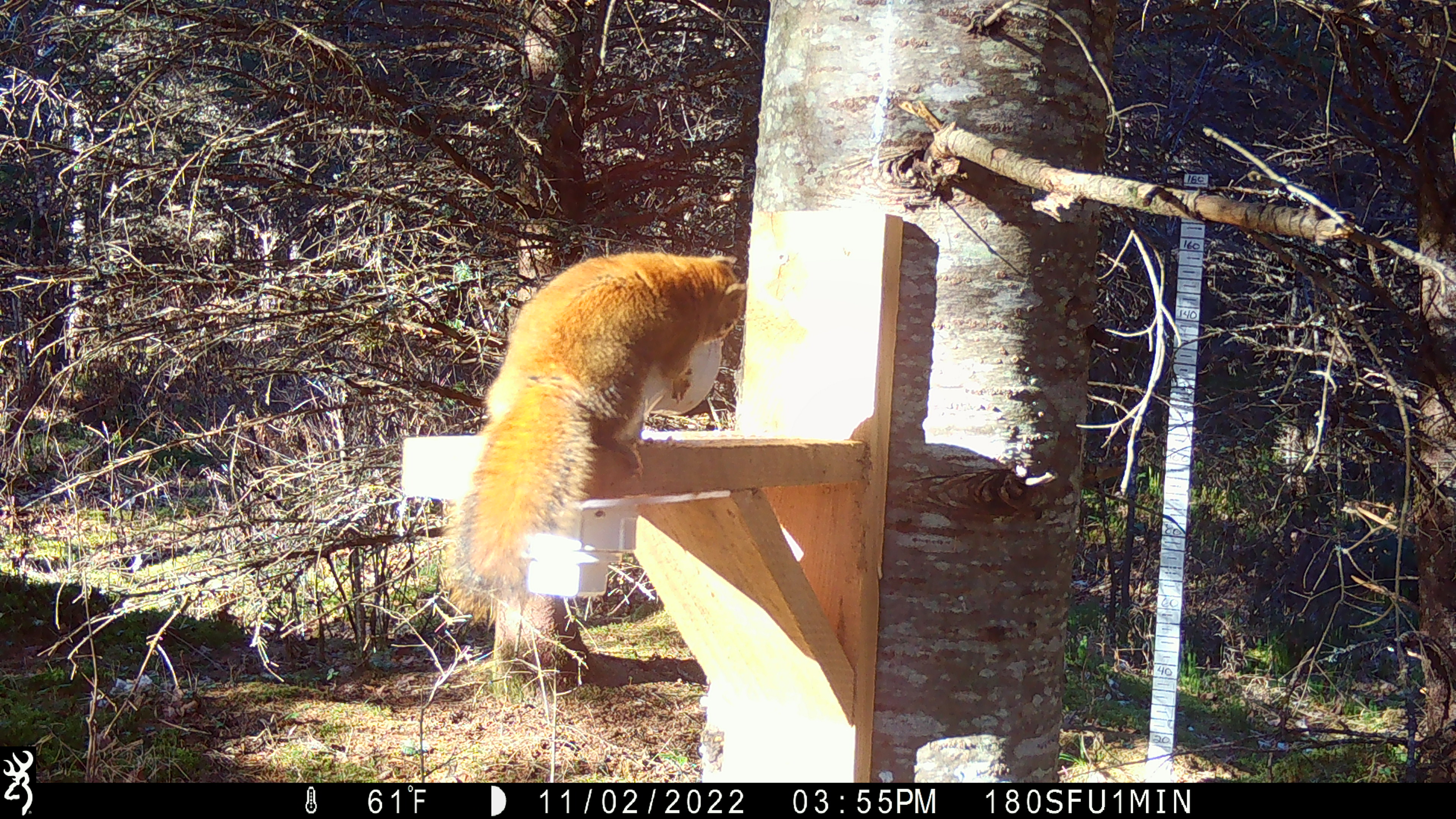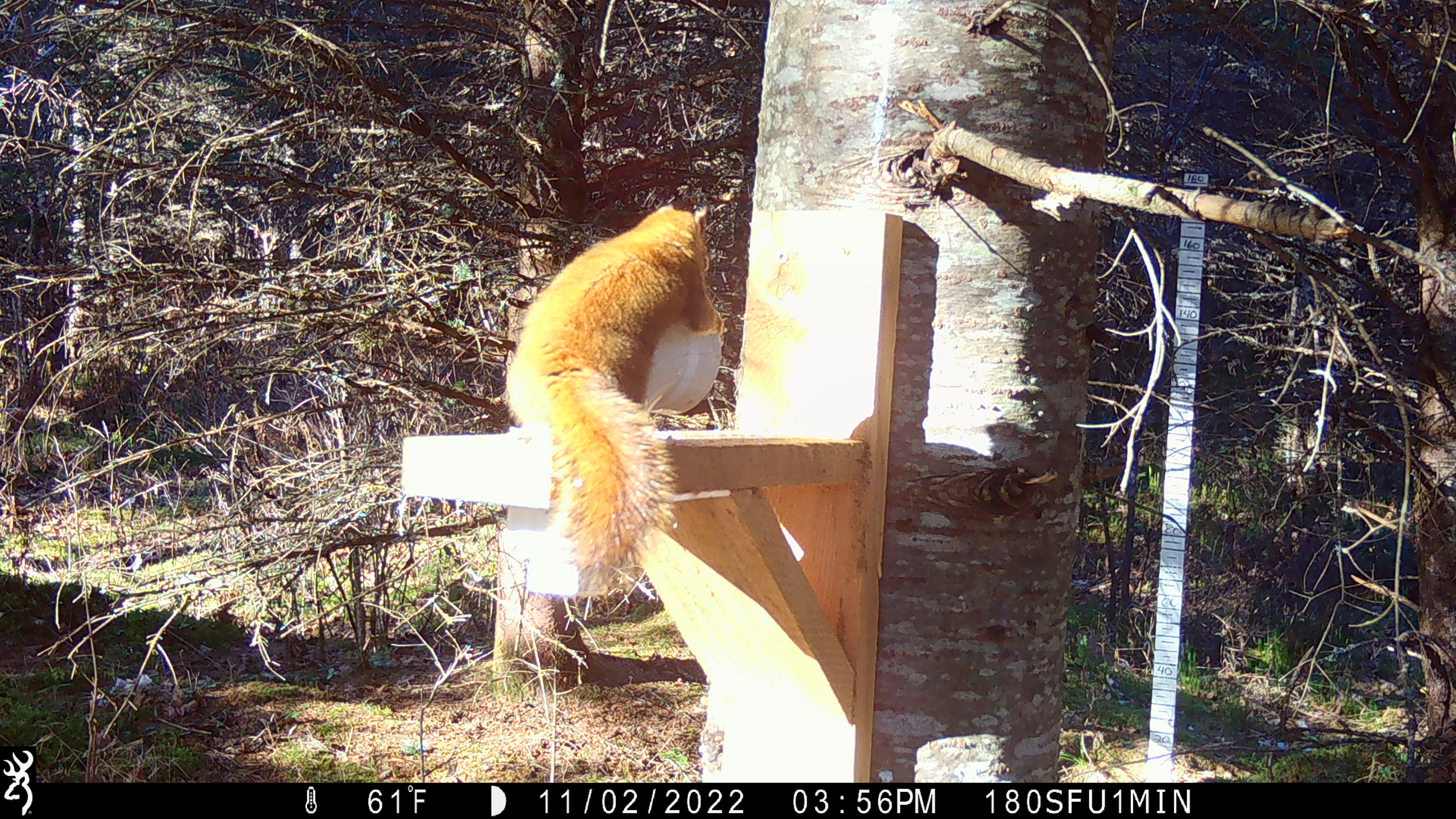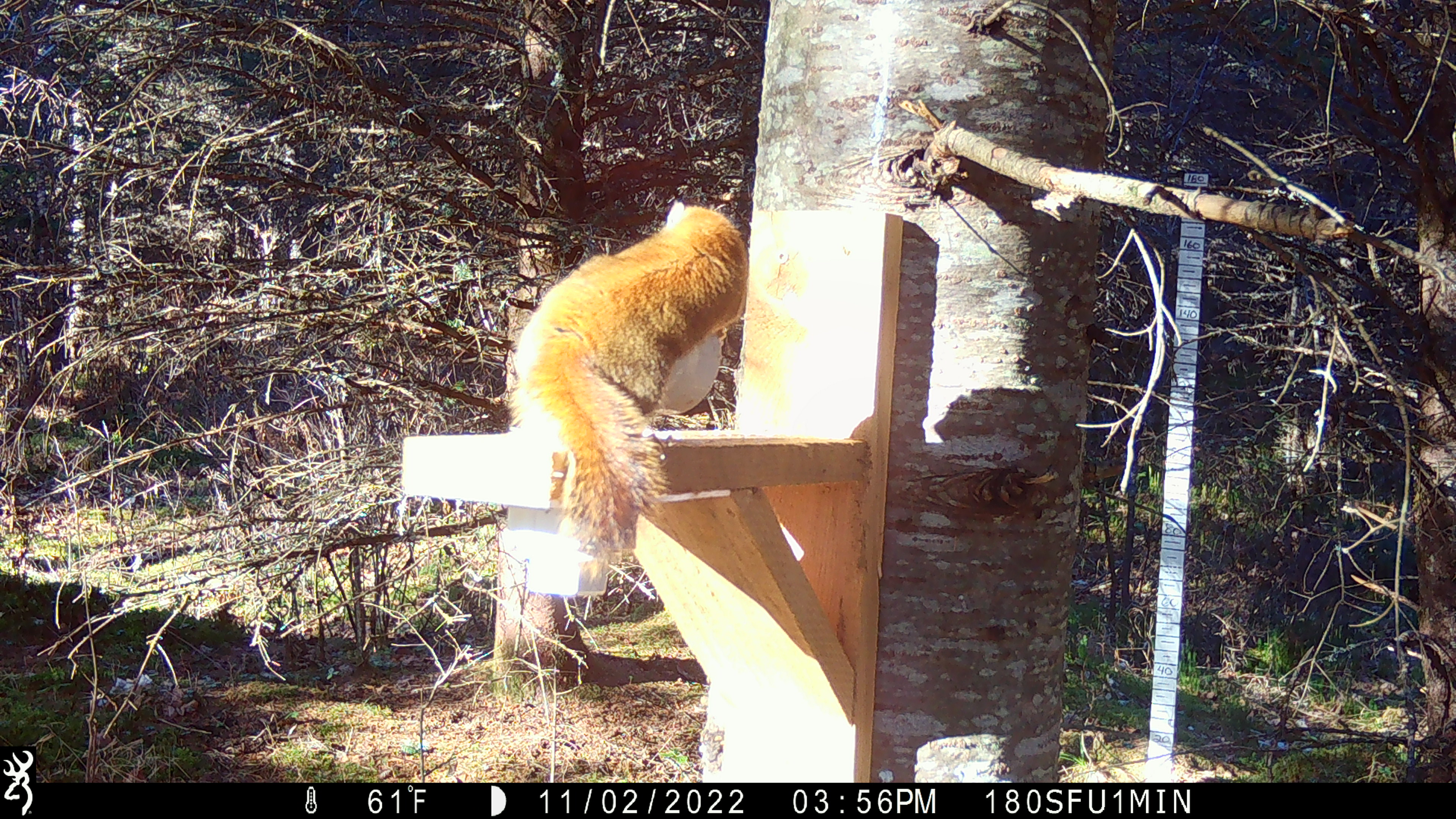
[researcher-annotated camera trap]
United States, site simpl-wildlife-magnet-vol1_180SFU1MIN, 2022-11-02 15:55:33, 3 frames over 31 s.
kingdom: Animalia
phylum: Chordata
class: Mammalia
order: Rodentia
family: Sciuridae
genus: Tamiasciurus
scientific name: Tamiasciurus hudsonicus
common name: red squirrel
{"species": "red squirrel (Tamiasciurus hudsonicus)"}